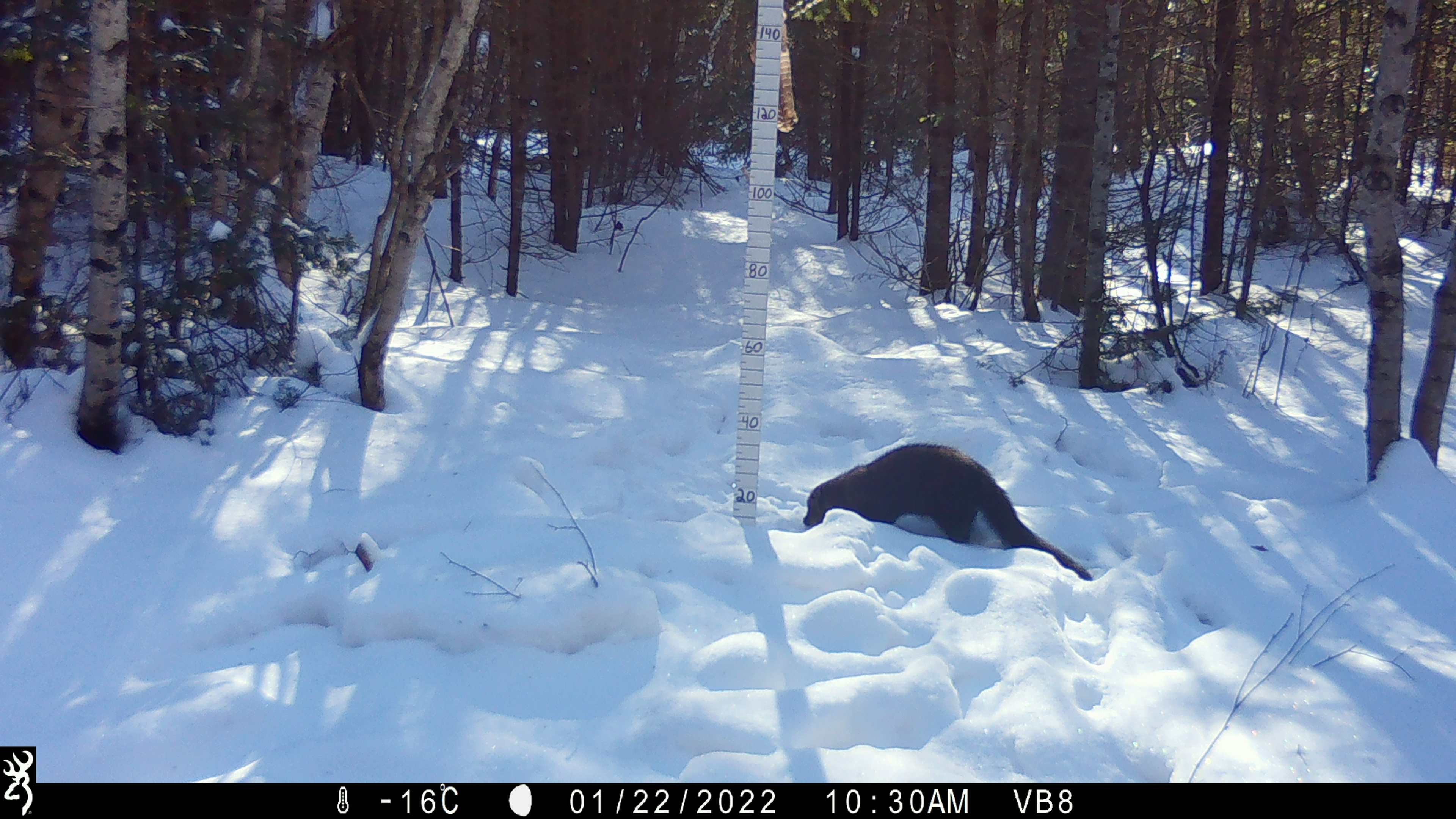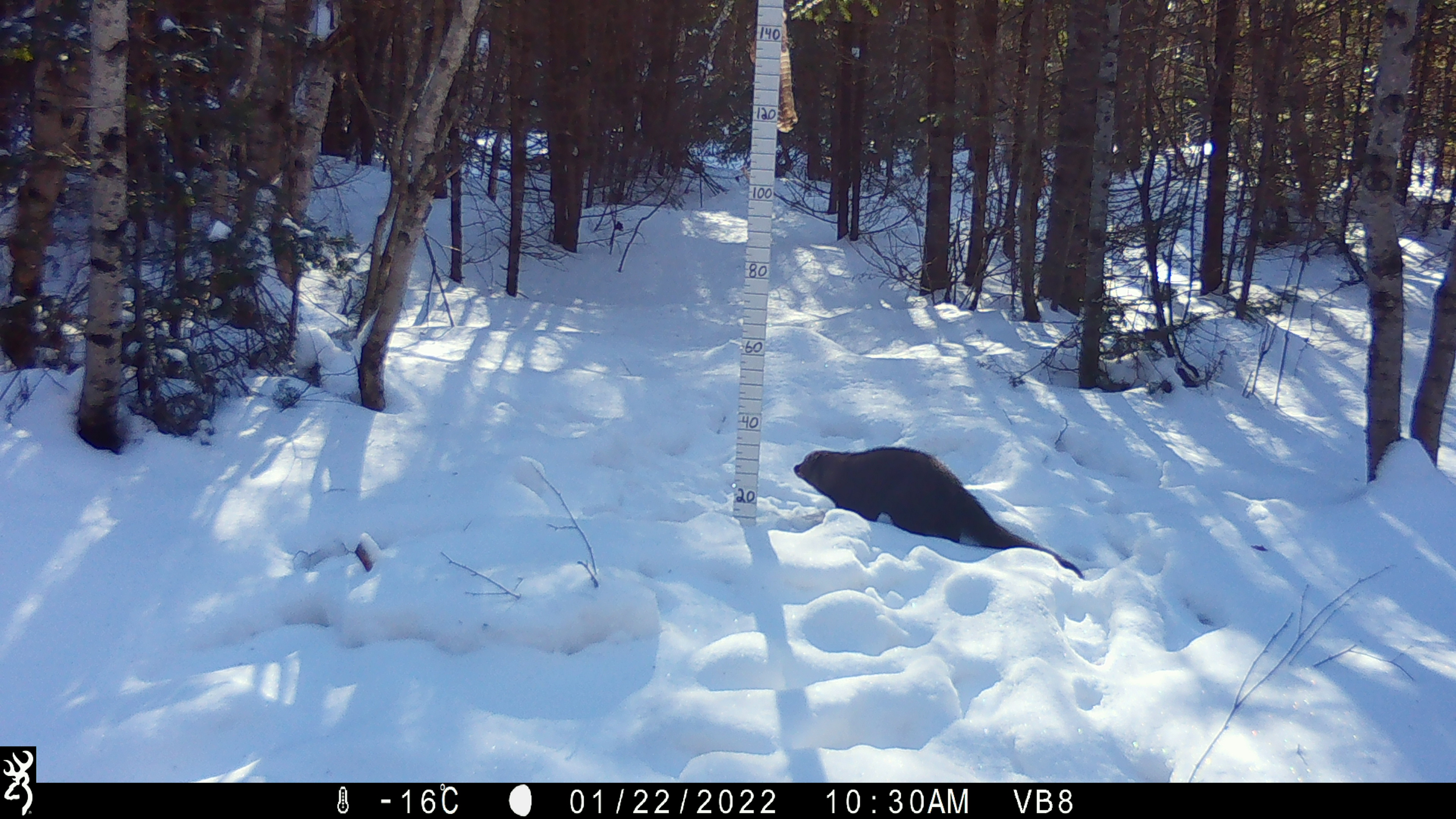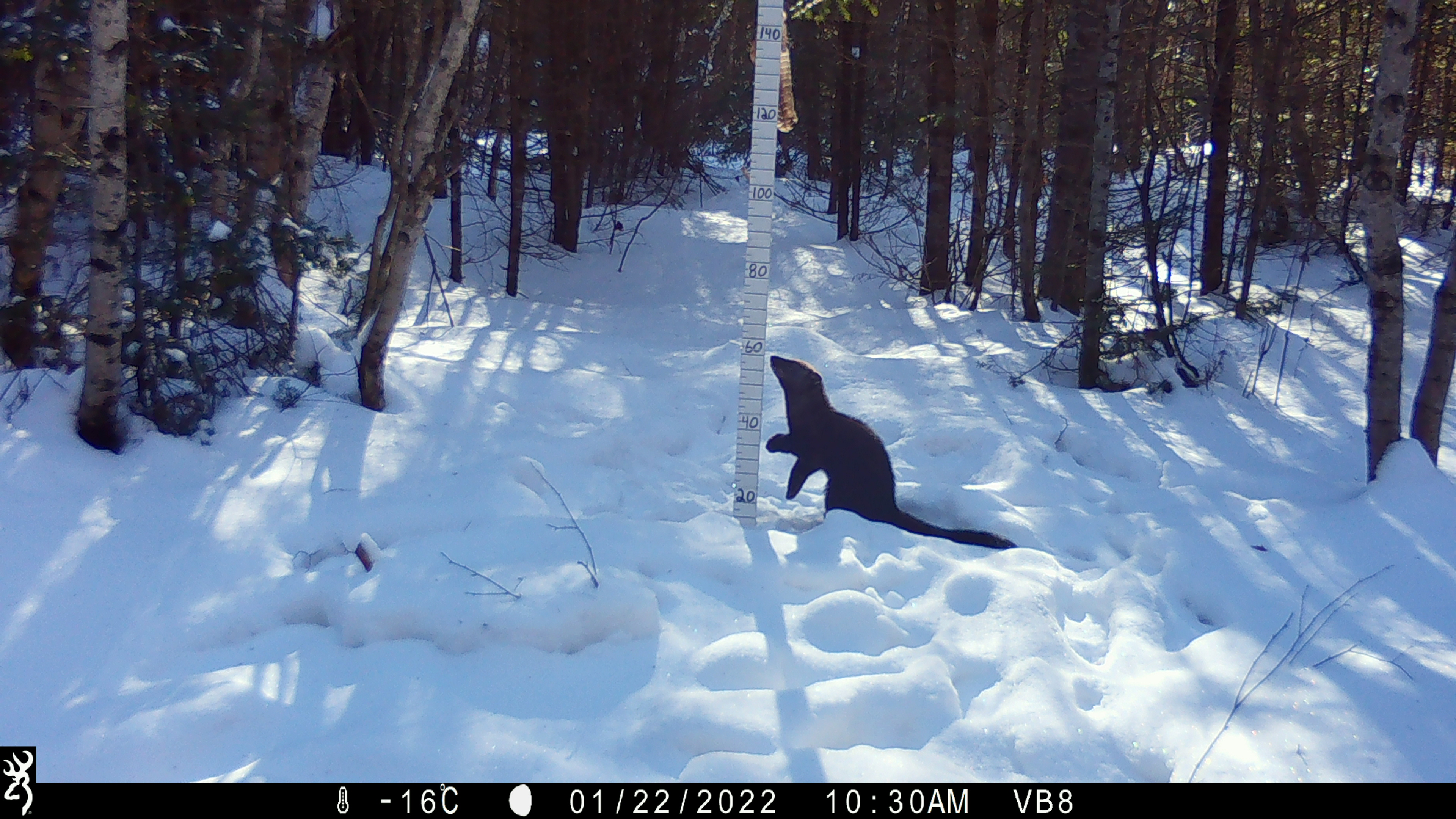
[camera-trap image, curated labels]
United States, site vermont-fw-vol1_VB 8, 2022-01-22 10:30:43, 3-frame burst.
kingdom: Animalia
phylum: Chordata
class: Mammalia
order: Carnivora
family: Mustelidae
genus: Pekania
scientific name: Pekania pennanti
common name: fisher